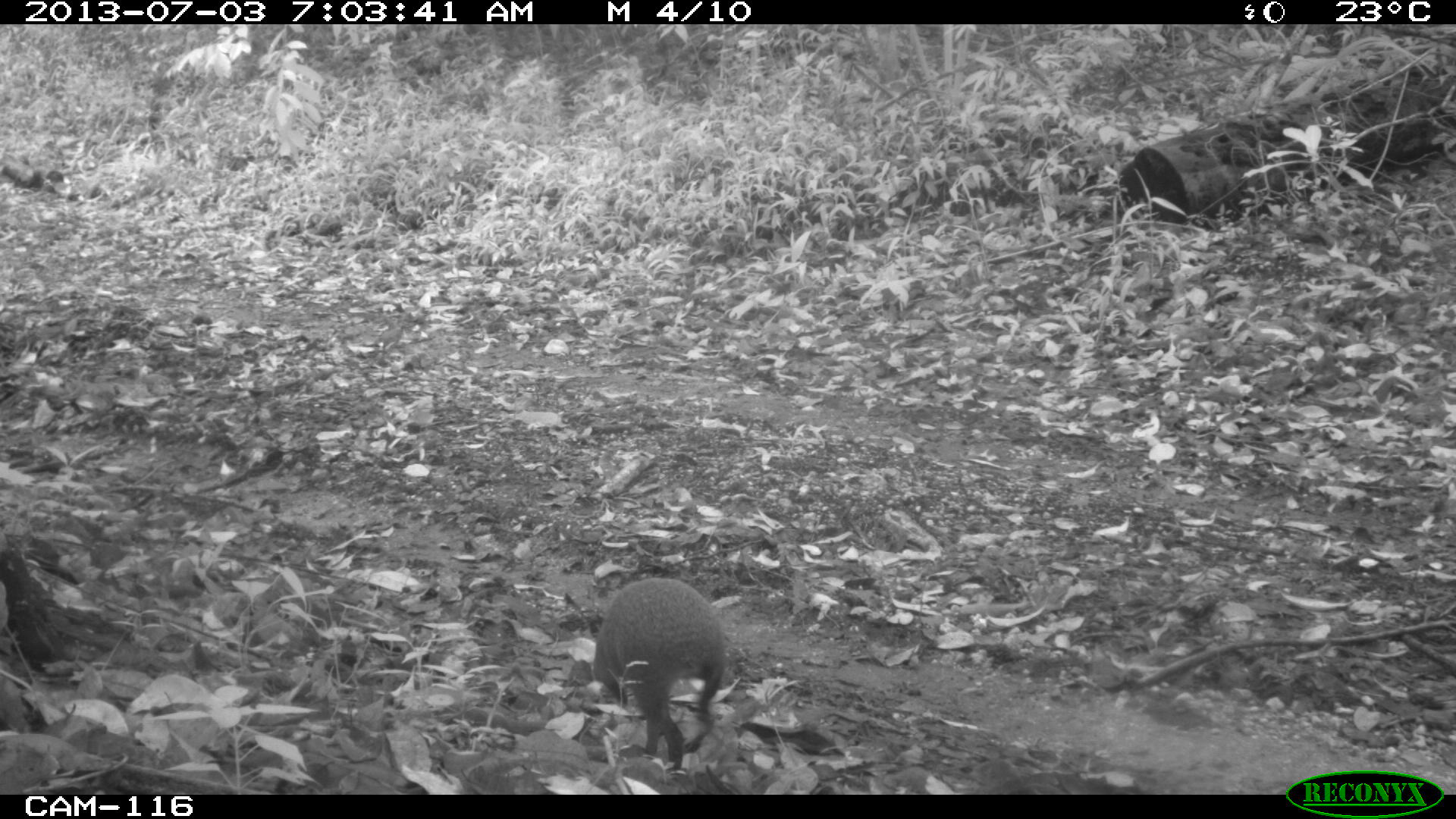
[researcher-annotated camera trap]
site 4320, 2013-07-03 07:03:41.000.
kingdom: Animalia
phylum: Chordata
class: Mammalia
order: Rodentia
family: Dasyproctidae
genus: Dasyprocta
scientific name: Dasyprocta punctata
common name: central american agouti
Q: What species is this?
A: Dasyprocta punctata (central american agouti).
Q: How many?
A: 1.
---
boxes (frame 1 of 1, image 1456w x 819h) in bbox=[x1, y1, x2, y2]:
dasyprocta punctata: bbox=[591, 575, 728, 774]